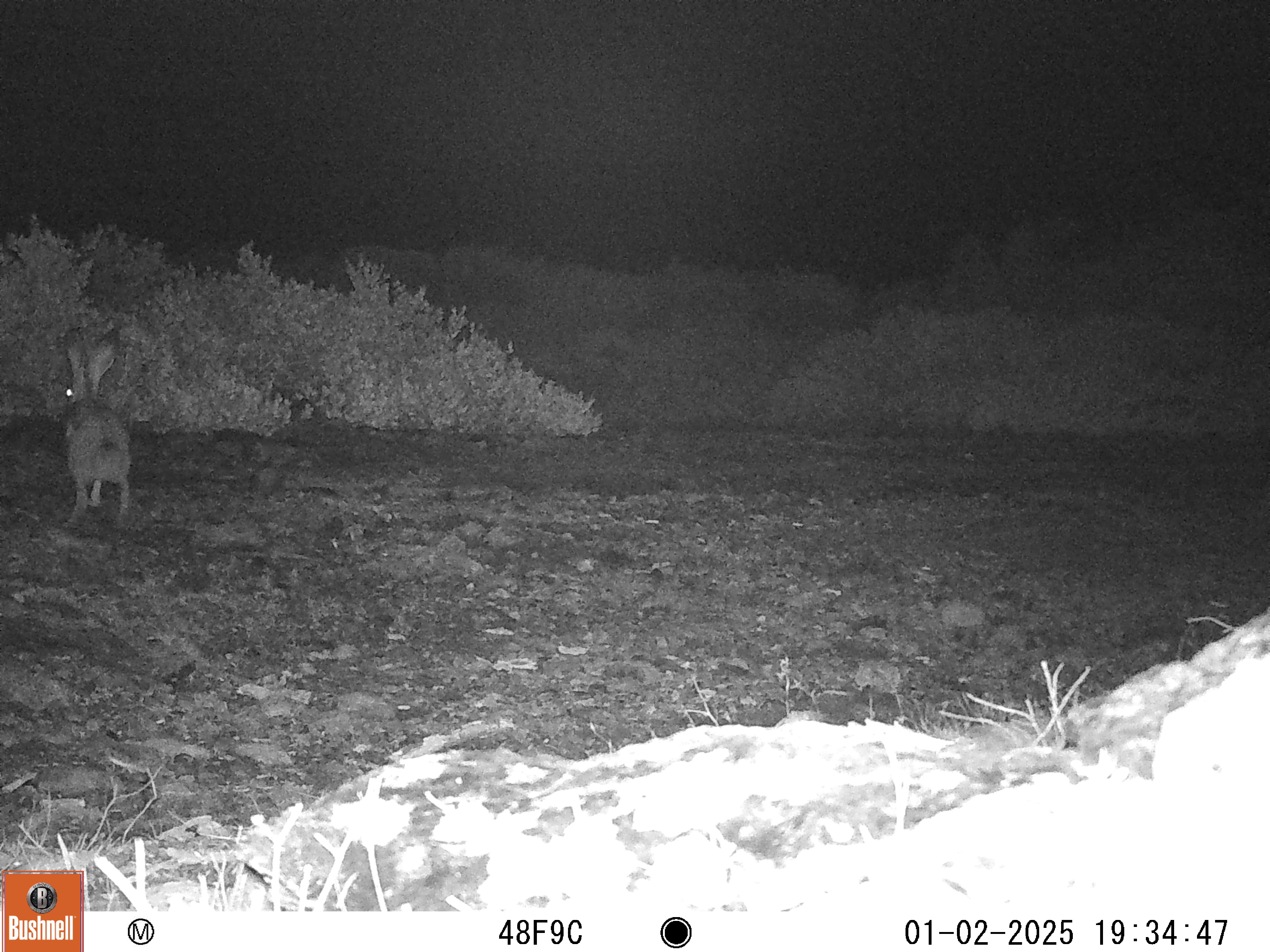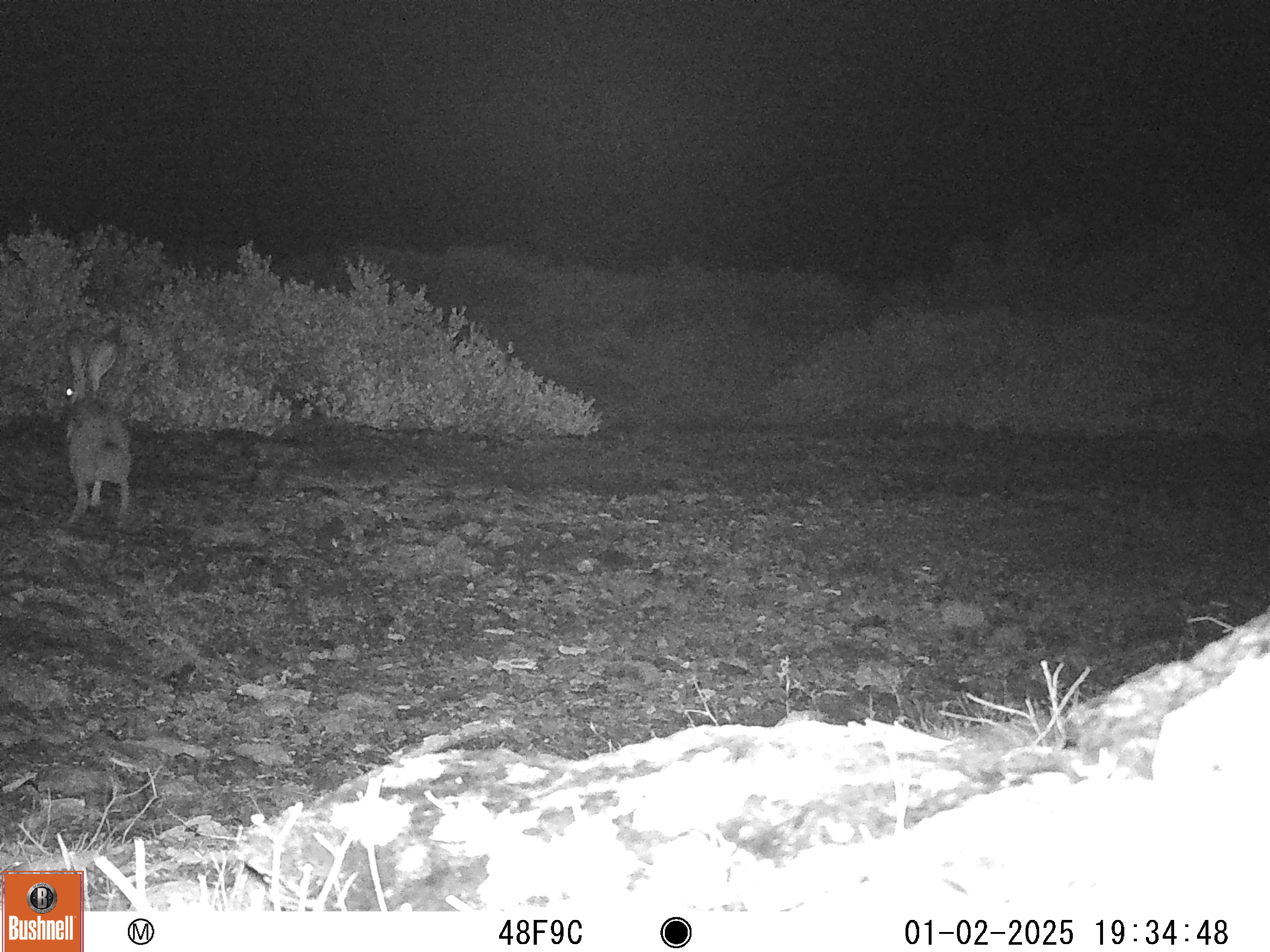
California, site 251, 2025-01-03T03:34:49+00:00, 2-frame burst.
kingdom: Animalia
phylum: Chordata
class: Mammalia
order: Lagomorpha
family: Leporidae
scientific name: Leporidae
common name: rabbit